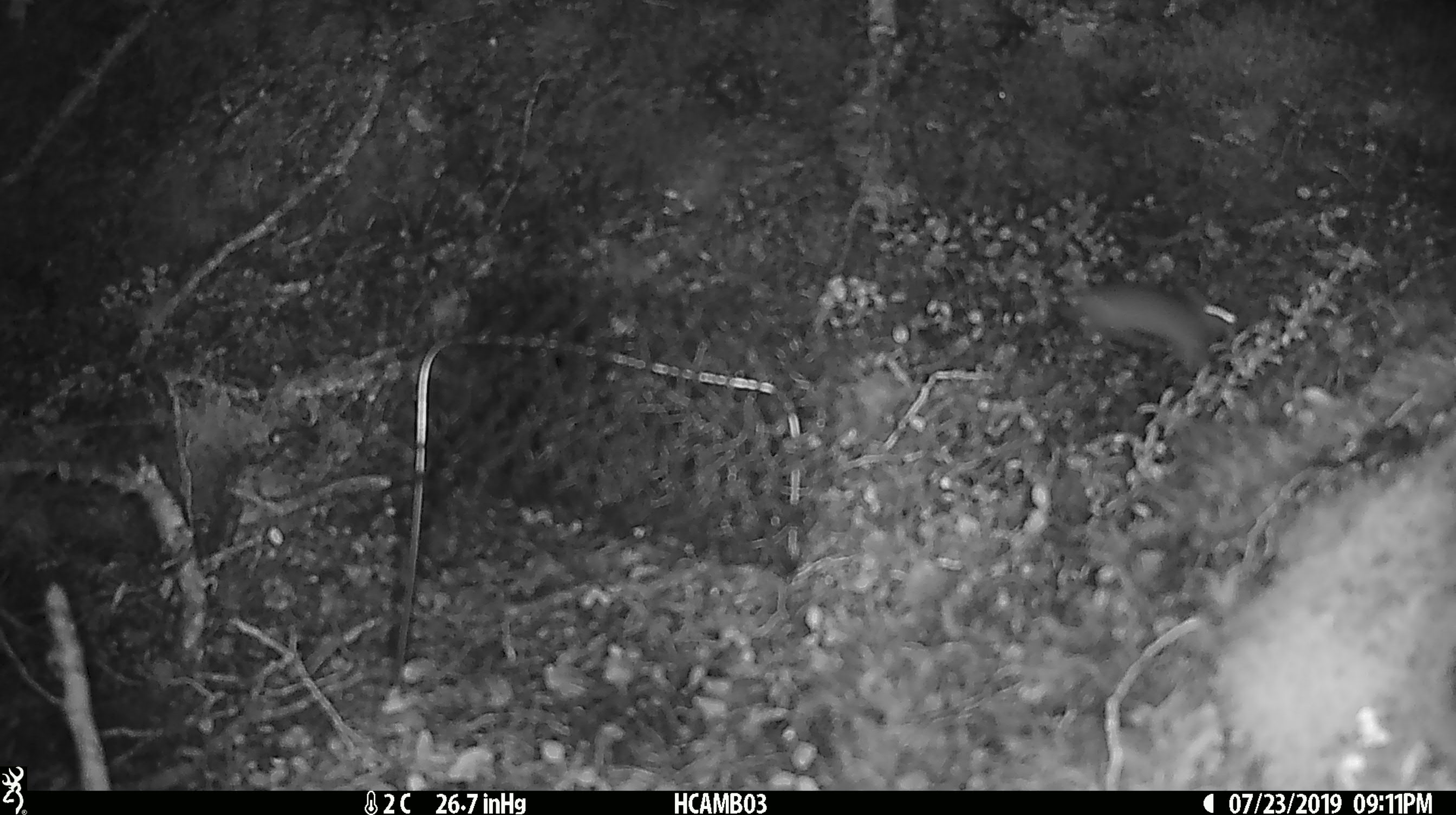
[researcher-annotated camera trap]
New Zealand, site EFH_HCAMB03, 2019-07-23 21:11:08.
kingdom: Animalia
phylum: Chordata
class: Mammalia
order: Rodentia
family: Muridae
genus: Mus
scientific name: Mus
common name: mouse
Mouse (Mus).